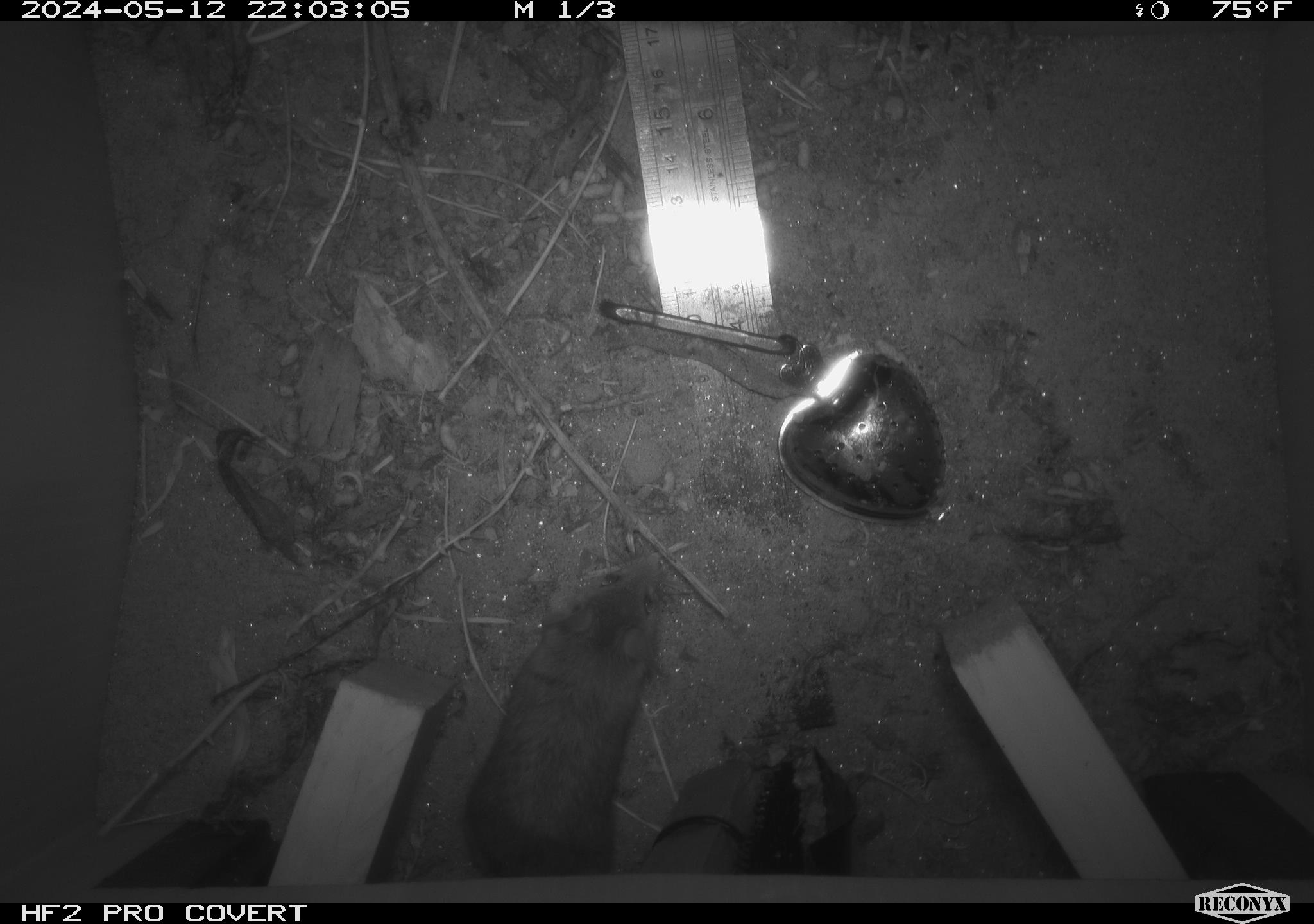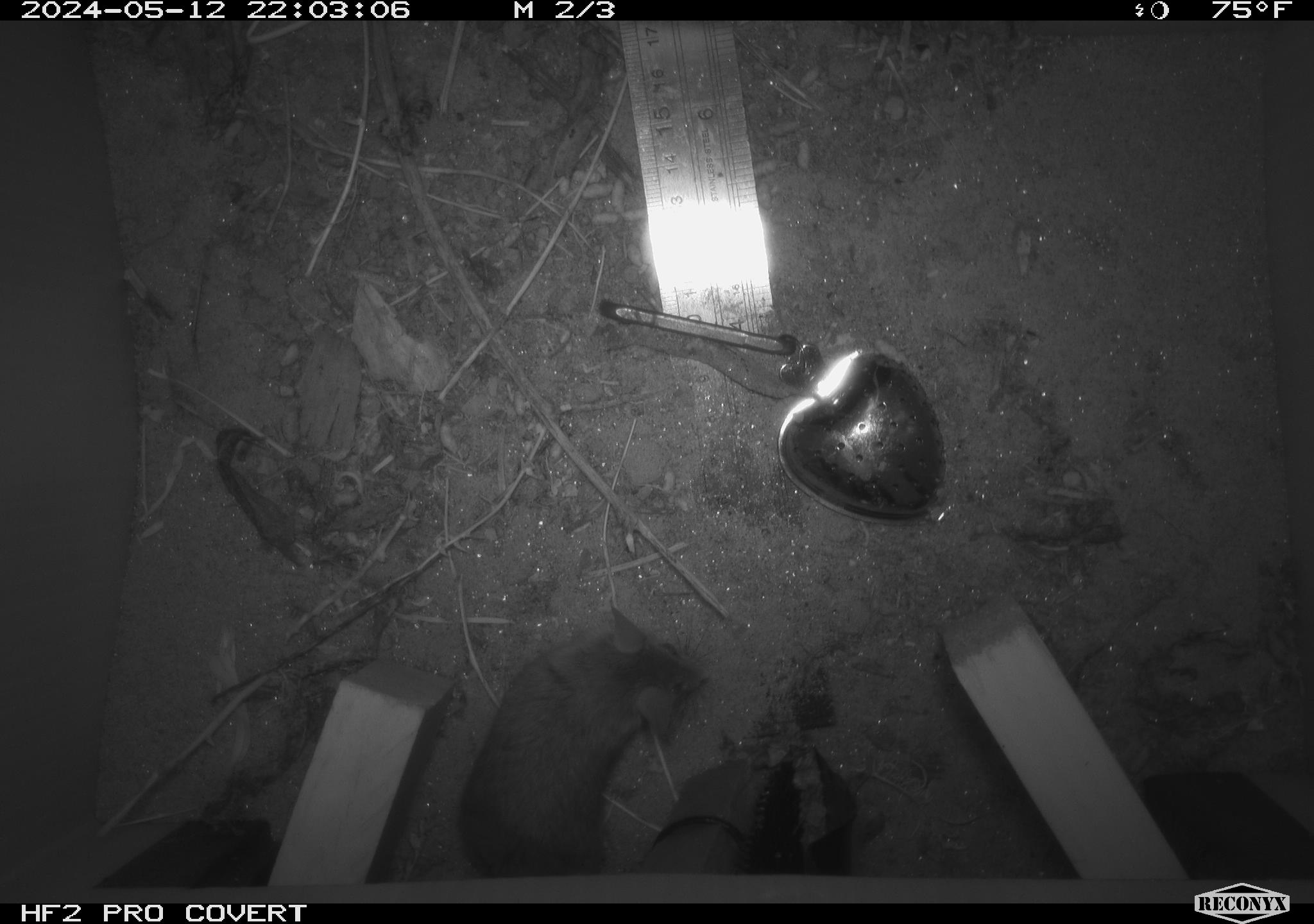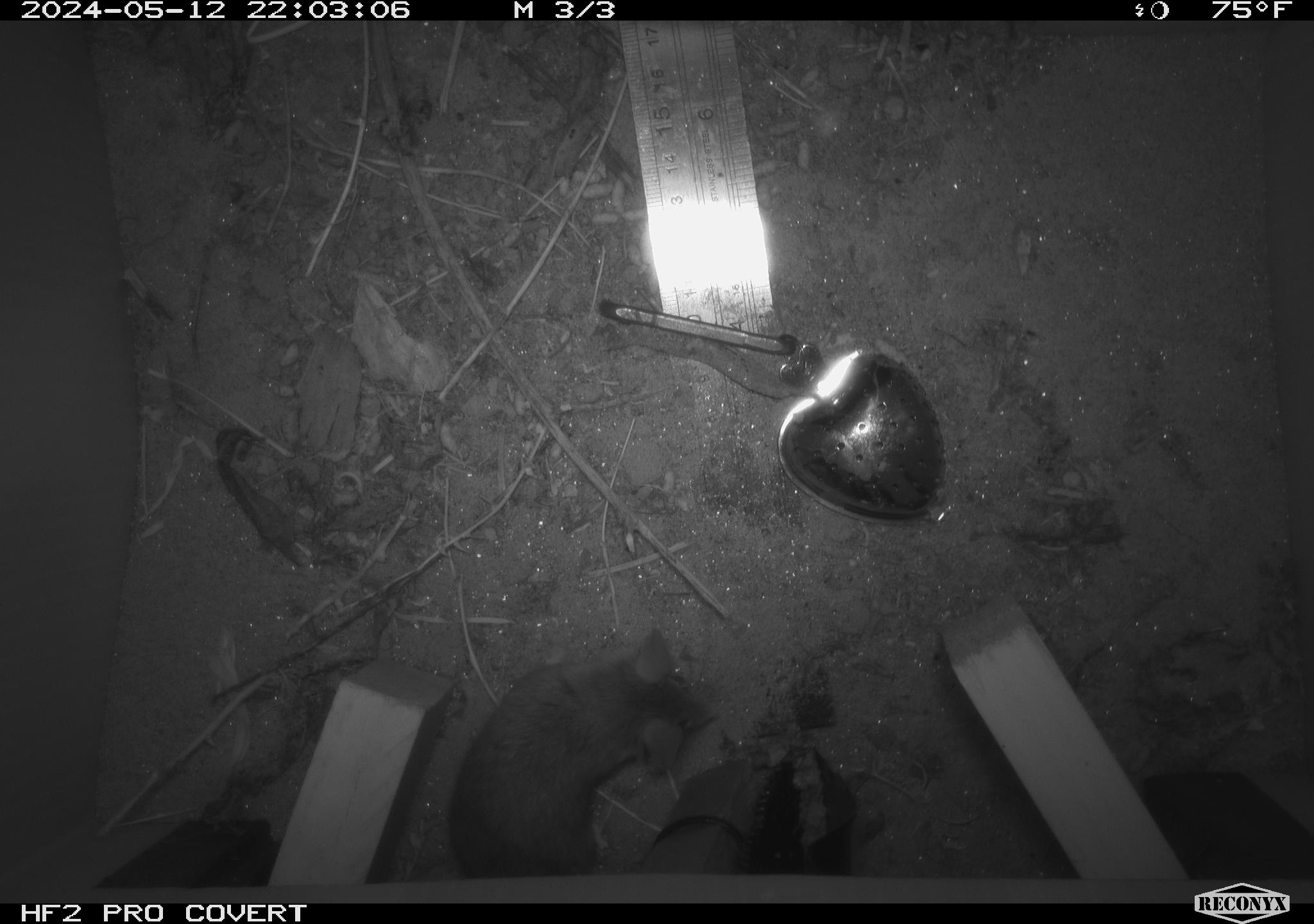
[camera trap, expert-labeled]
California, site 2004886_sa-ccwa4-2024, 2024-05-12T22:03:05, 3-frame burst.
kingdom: Animalia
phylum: Chordata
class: Mammalia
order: Rodentia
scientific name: Rodentia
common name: mouse species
Mouse species (Rodentia).